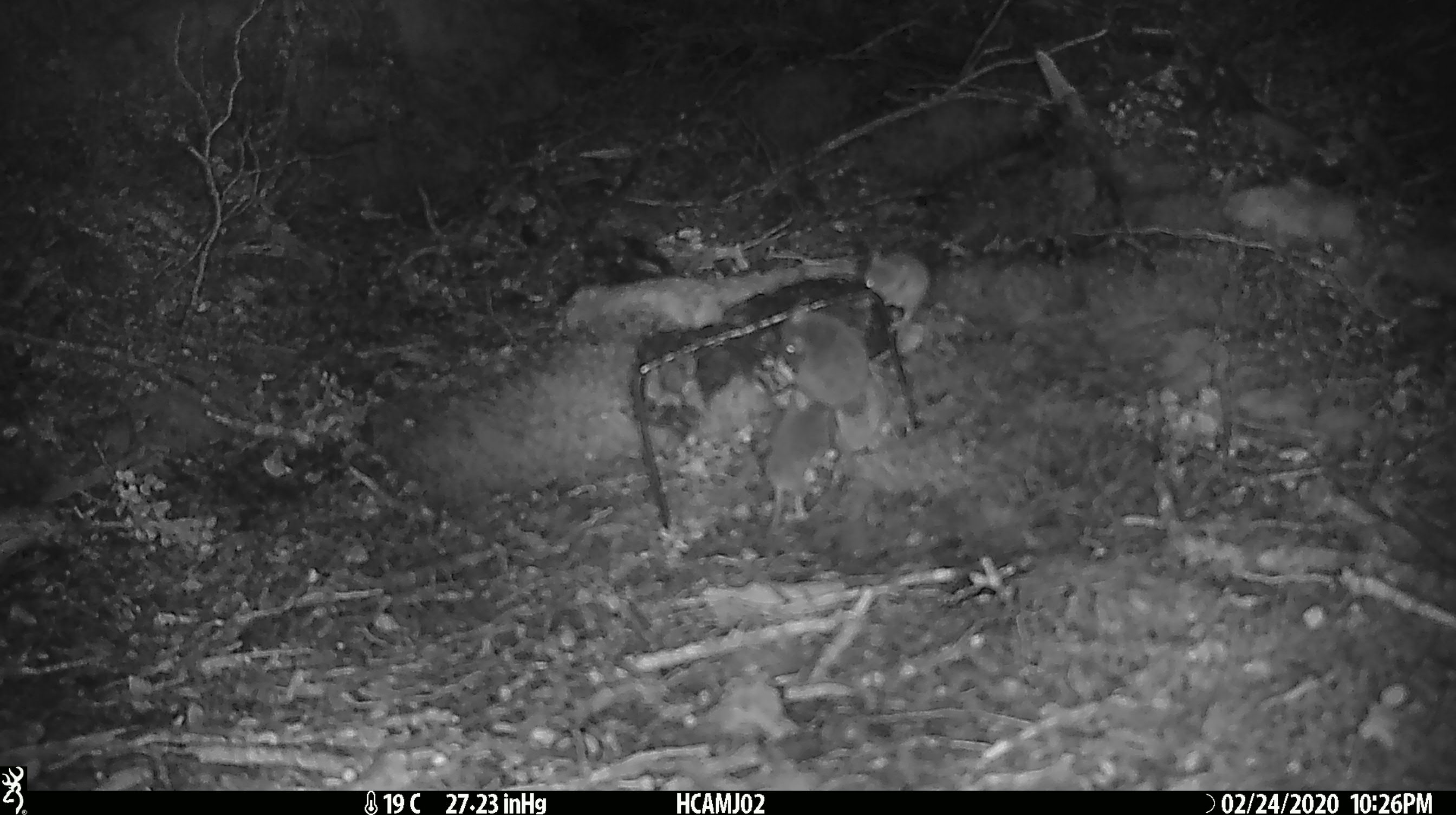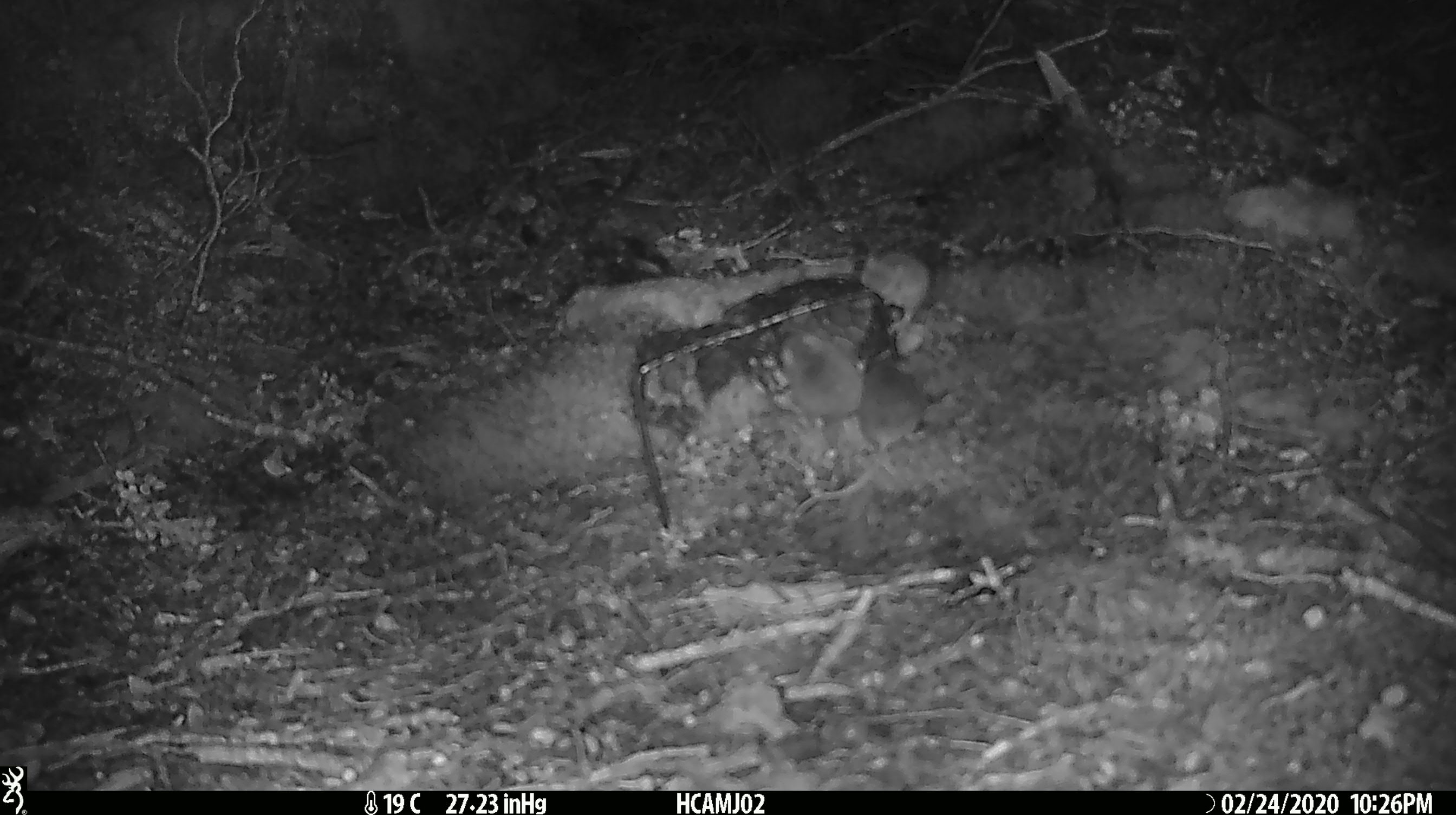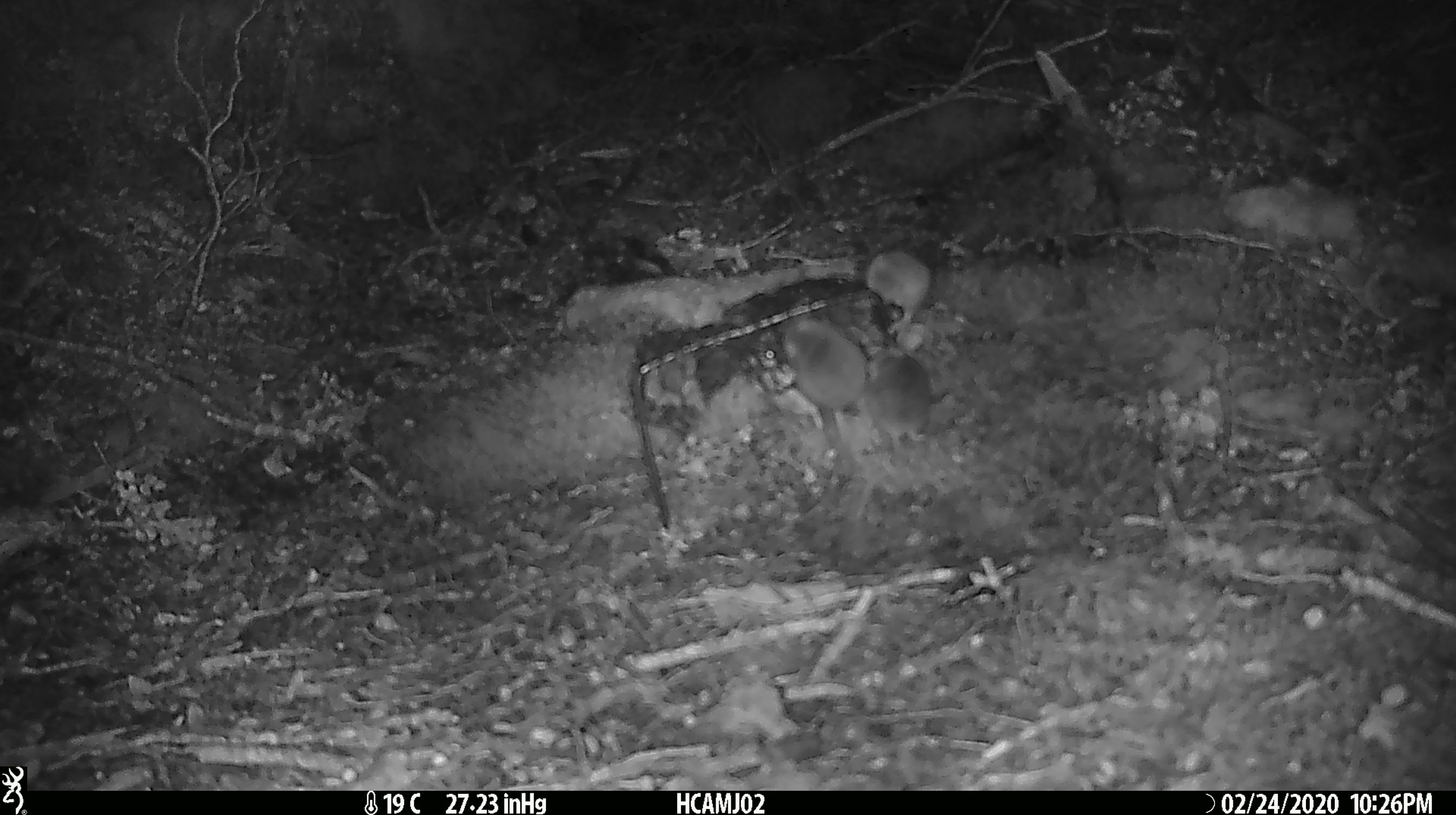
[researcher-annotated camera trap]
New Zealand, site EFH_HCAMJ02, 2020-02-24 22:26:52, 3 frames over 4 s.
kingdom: Animalia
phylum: Chordata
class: Mammalia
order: Rodentia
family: Muridae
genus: Mus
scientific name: Mus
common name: mouse